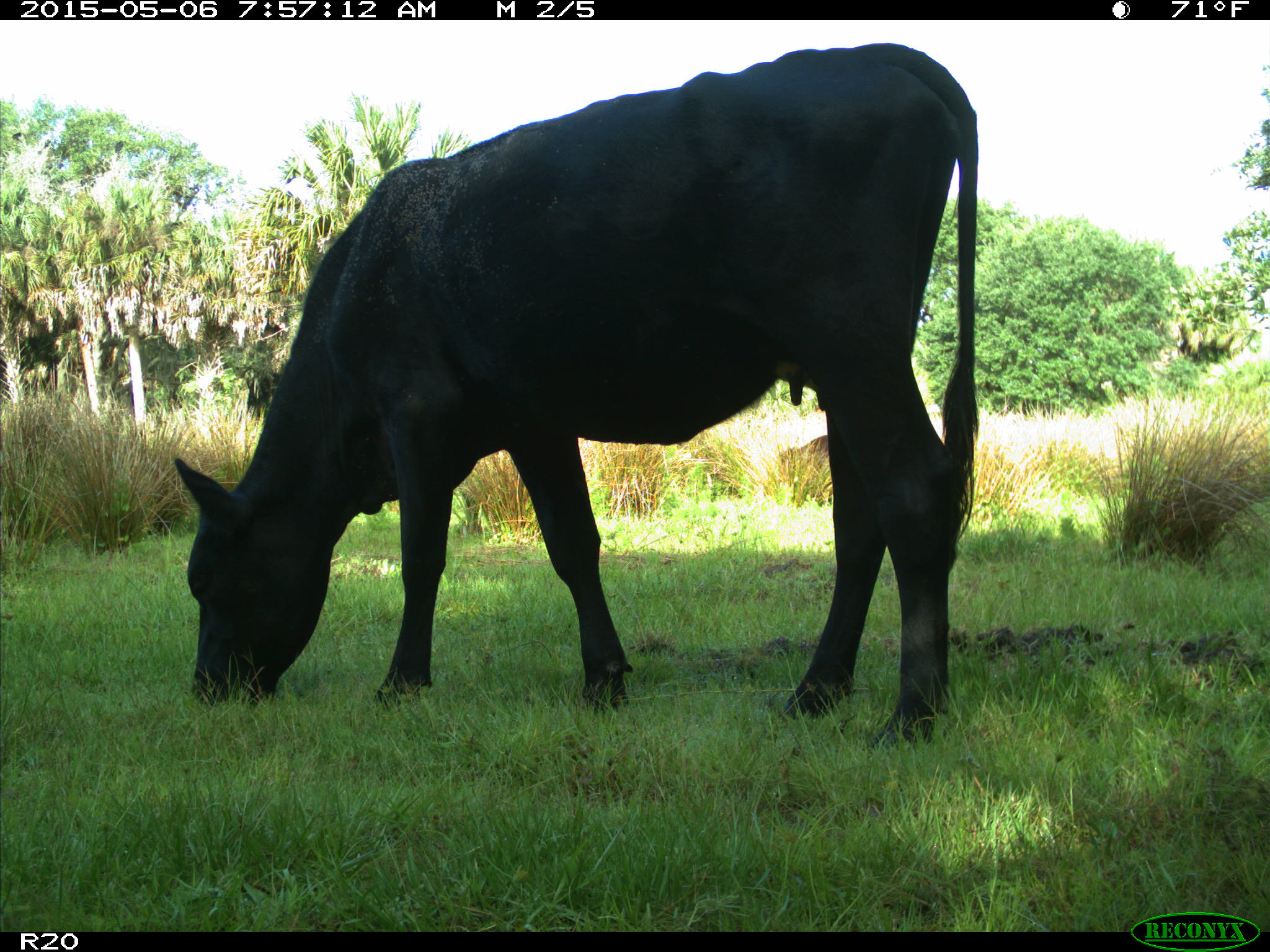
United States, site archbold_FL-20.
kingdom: Animalia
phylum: Chordata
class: Mammalia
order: Artiodactyla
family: Bovidae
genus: Bos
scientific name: Bos taurus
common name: domestic cow